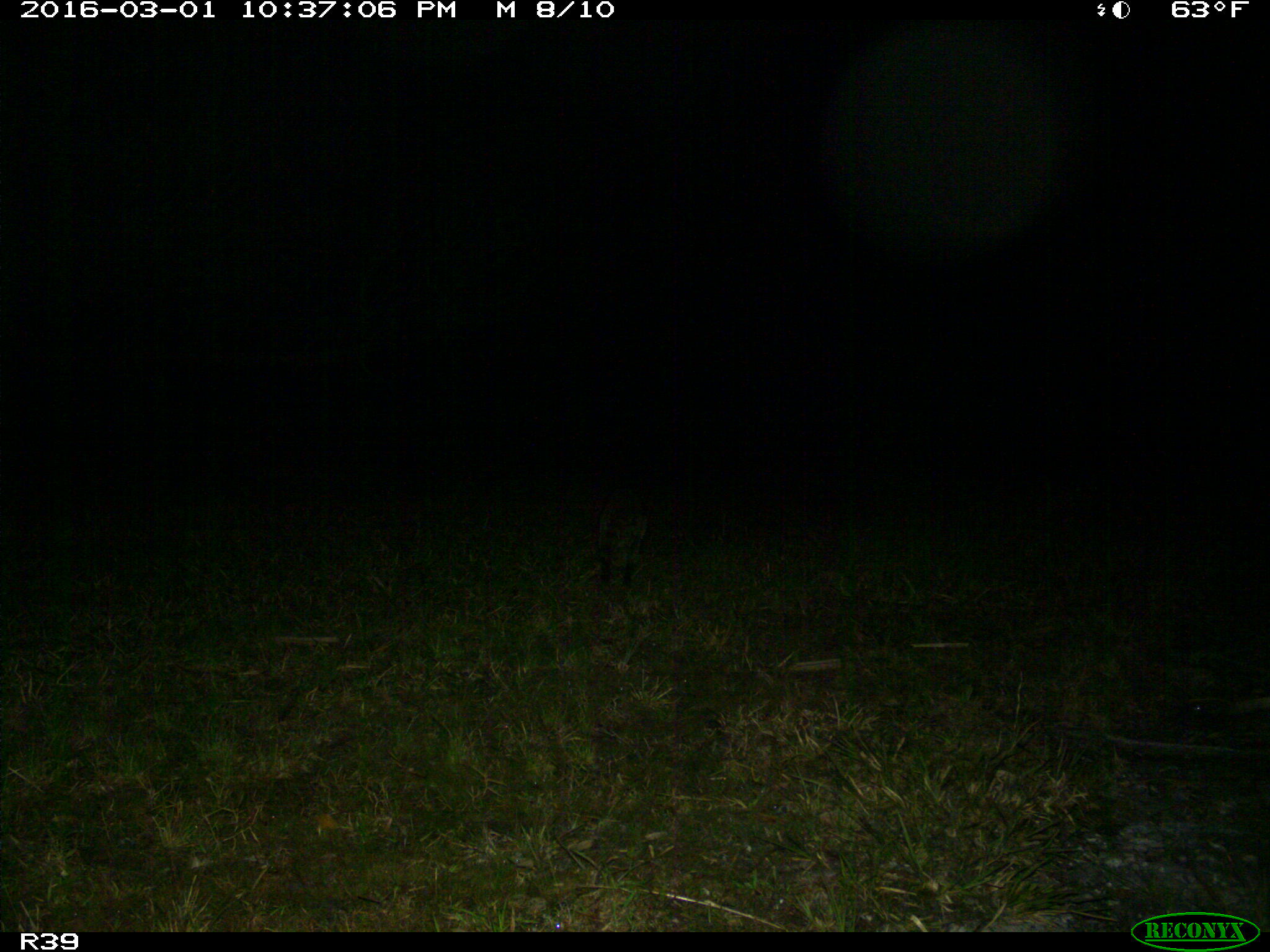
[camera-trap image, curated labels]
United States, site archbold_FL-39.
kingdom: Animalia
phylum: Chordata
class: Mammalia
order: Carnivora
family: Procyonidae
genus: Procyon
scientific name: Procyon lotor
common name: common raccoon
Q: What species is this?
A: Procyon lotor (common raccoon).